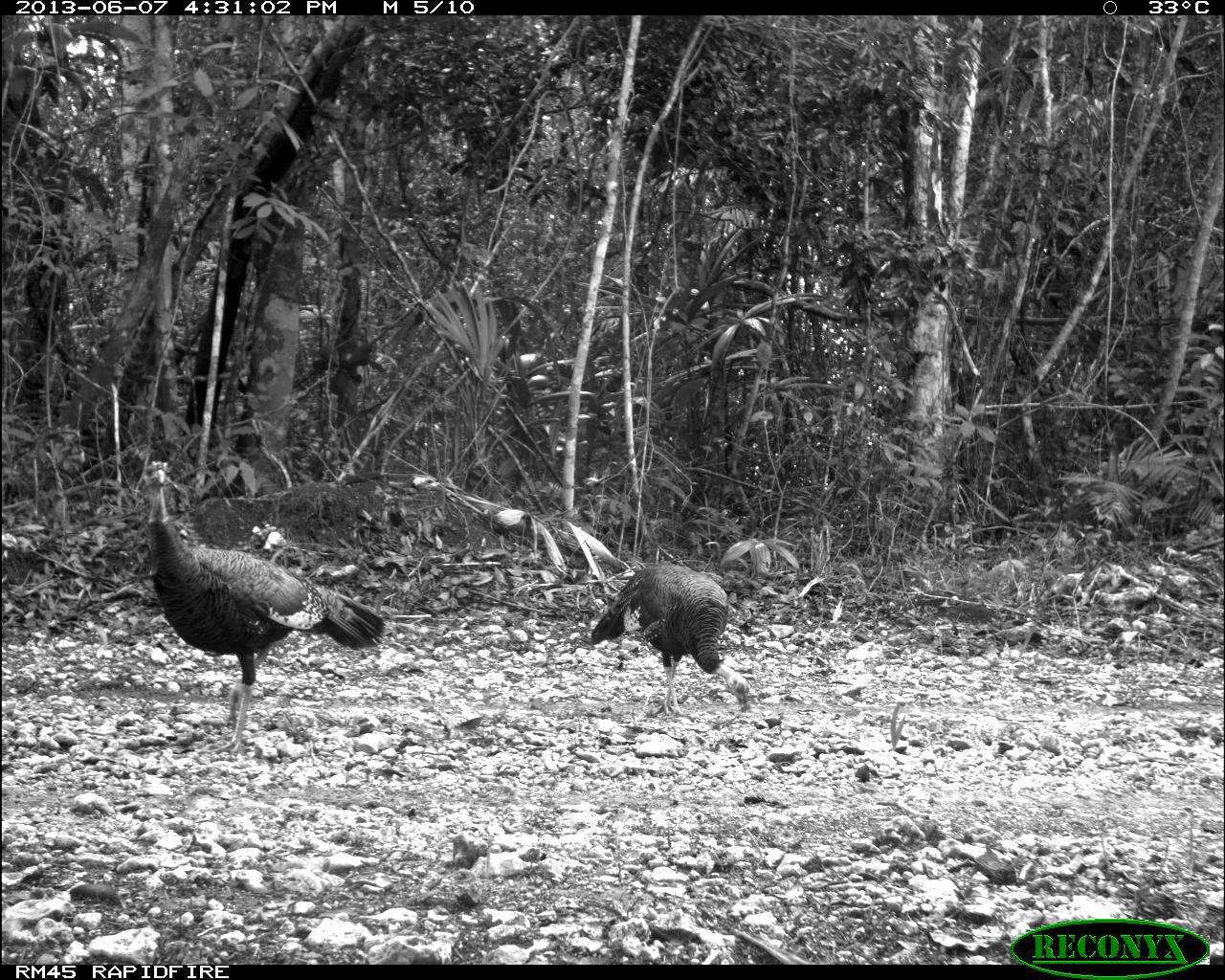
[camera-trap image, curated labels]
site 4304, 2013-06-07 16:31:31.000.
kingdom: Animalia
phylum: Chordata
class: Aves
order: Galliformes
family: Phasianidae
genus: Meleagris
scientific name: Meleagris ocellata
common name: ocellated turkey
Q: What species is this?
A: Meleagris ocellata (ocellated turkey).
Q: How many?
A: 3.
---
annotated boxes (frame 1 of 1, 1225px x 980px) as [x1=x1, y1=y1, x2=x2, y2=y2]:
meleagris ocellata: [x1=139, y1=457, x2=386, y2=755]; [x1=589, y1=560, x2=752, y2=722]